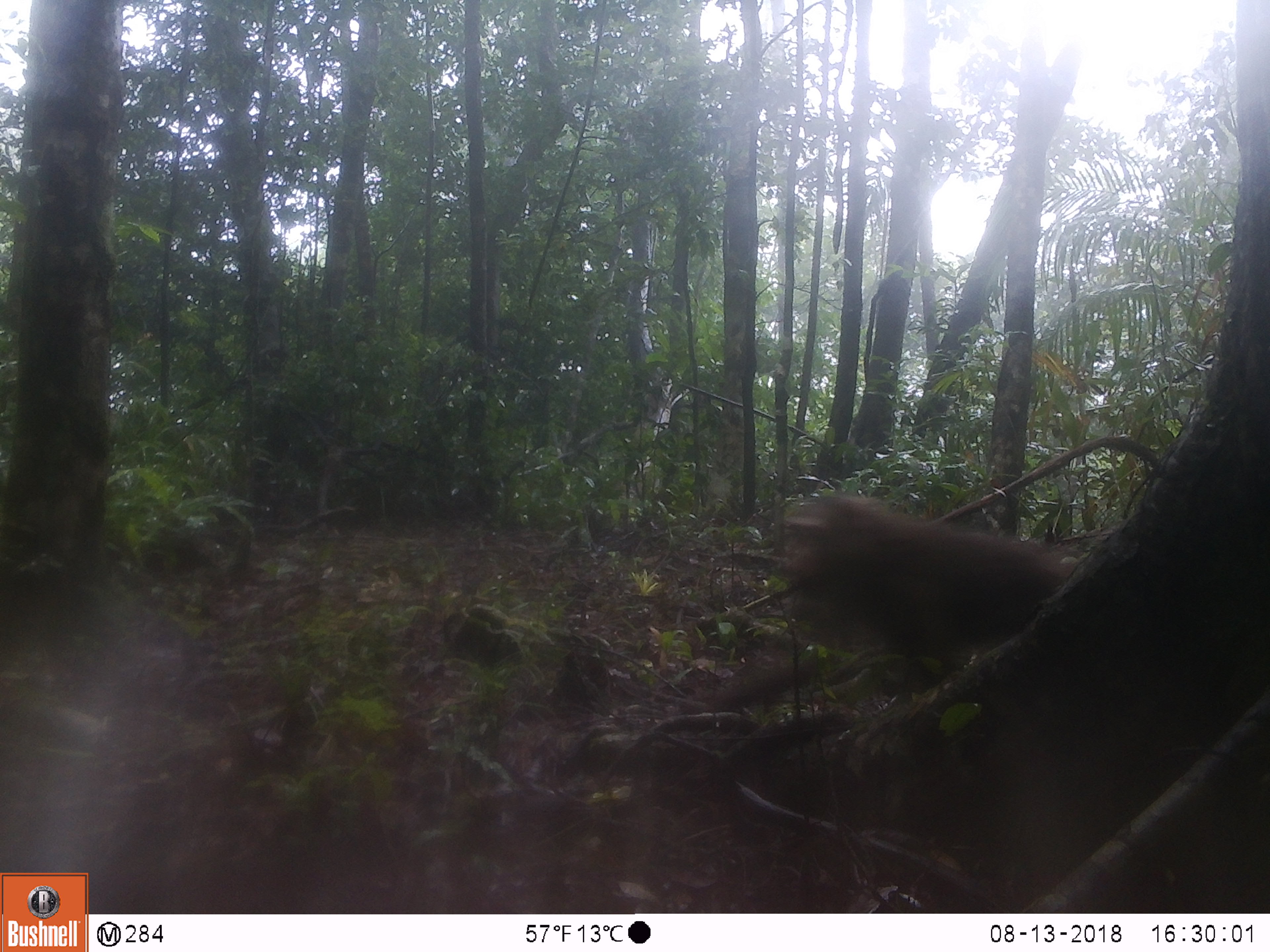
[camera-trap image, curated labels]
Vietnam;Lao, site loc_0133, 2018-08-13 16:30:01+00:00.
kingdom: Animalia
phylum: Chordata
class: Mammalia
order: Primates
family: Cercopithecidae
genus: Macaca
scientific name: Macaca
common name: macaque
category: unidentified macaque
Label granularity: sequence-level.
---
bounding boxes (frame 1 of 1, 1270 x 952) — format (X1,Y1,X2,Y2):
unidentified macaque: (698,489,1081,715)